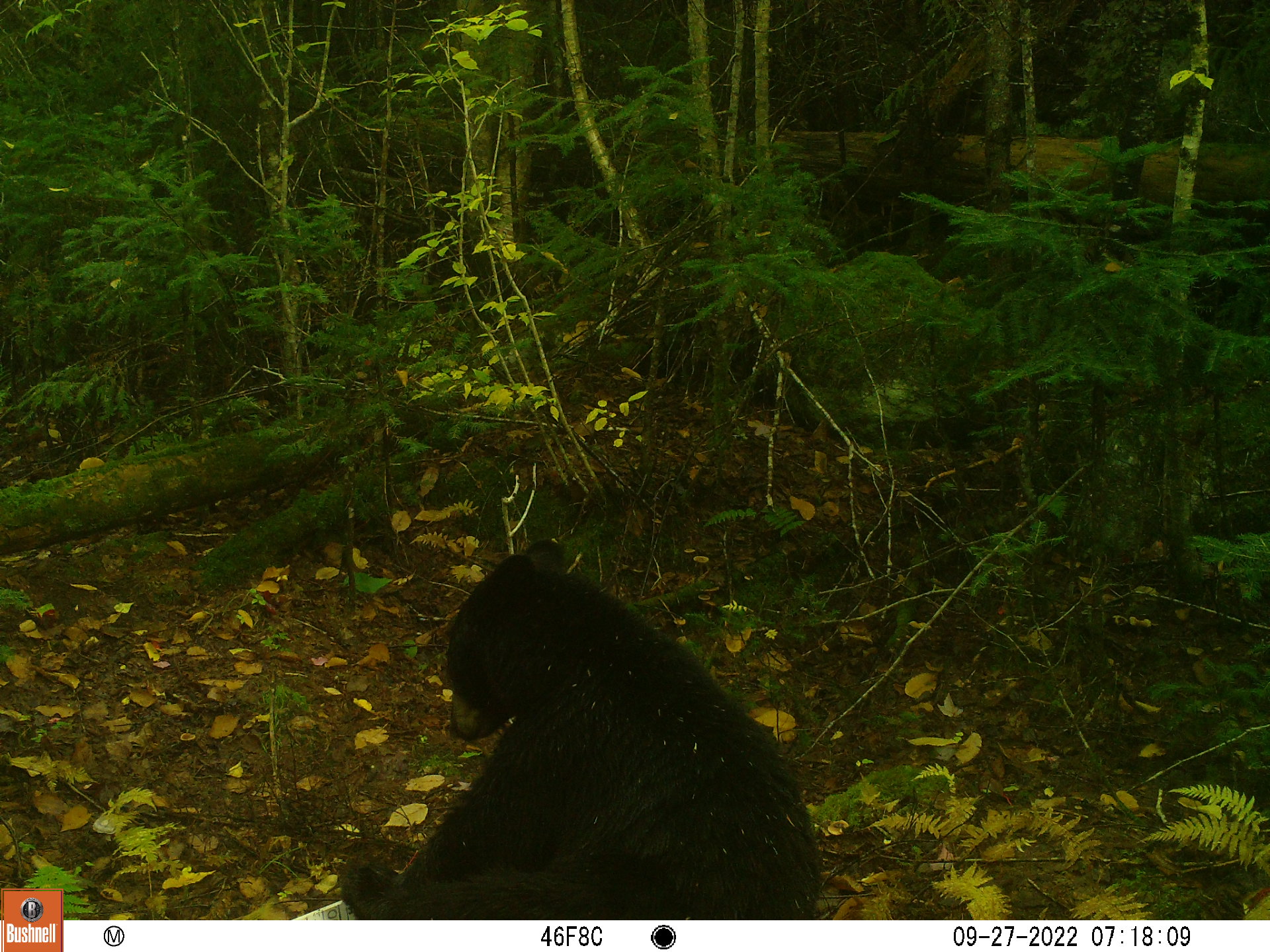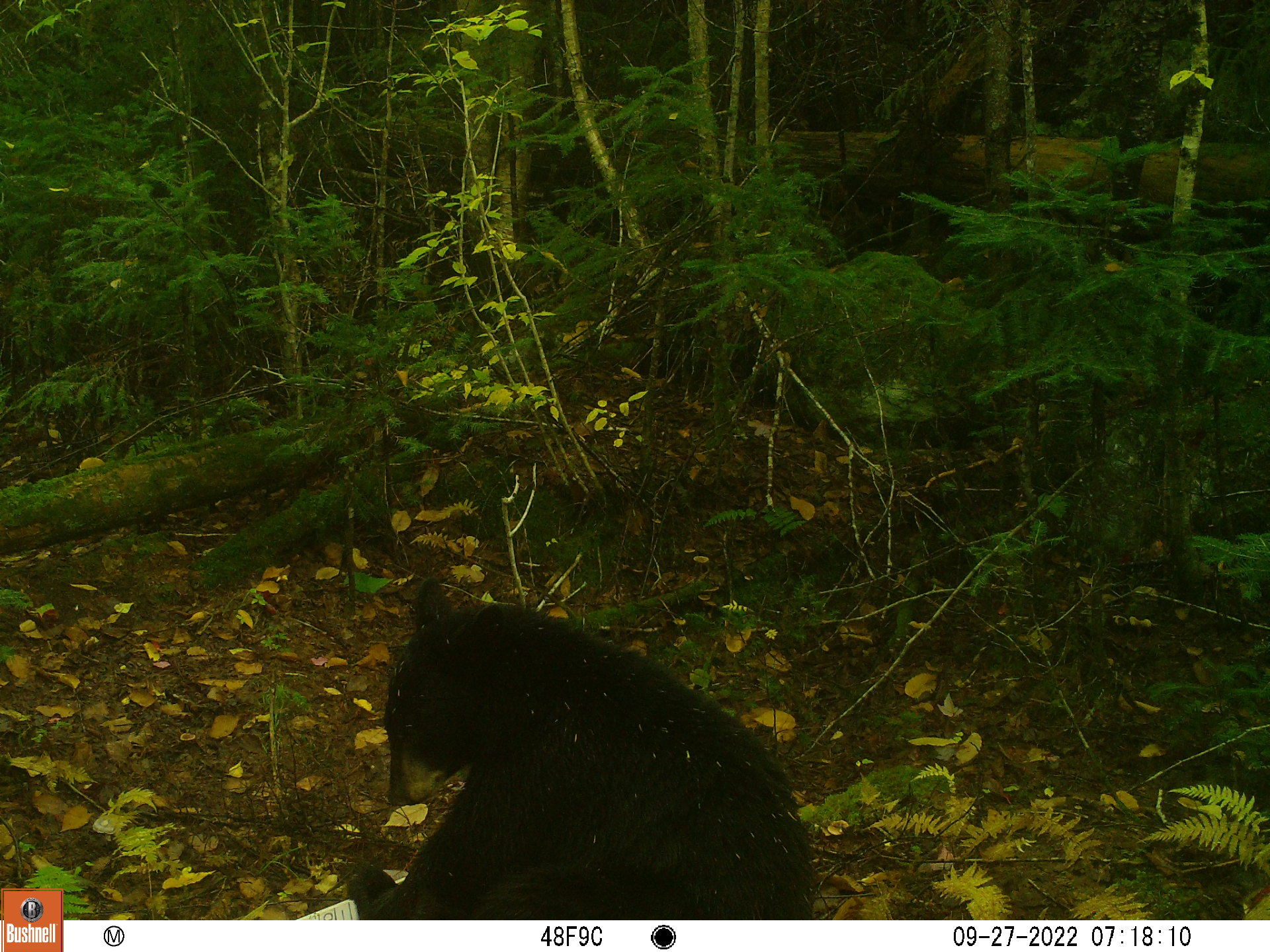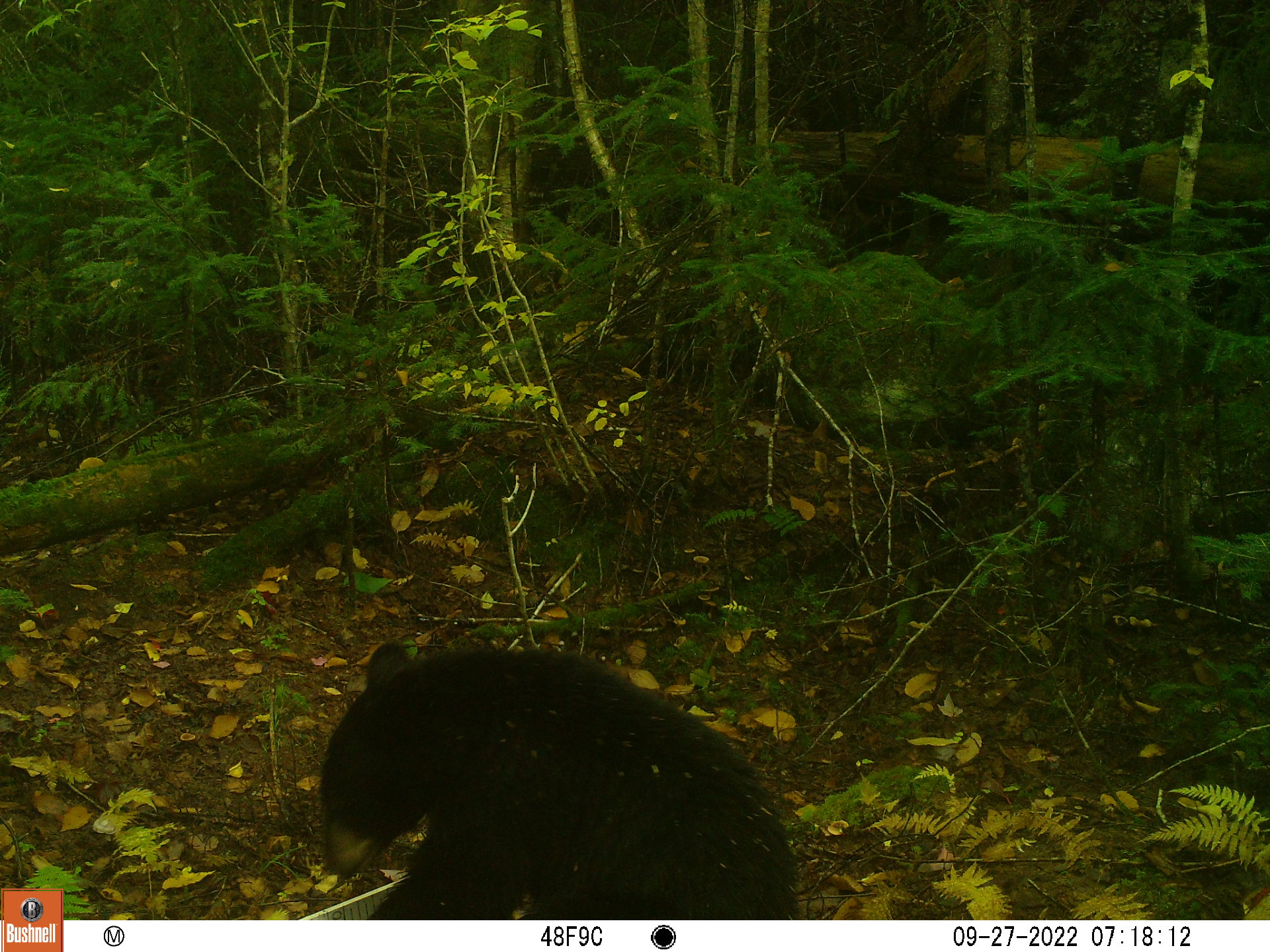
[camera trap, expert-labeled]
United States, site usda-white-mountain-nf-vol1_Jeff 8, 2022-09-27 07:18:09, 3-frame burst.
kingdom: Animalia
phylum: Chordata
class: Mammalia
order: Carnivora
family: Ursidae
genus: Ursus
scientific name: Ursus americanus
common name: black bear